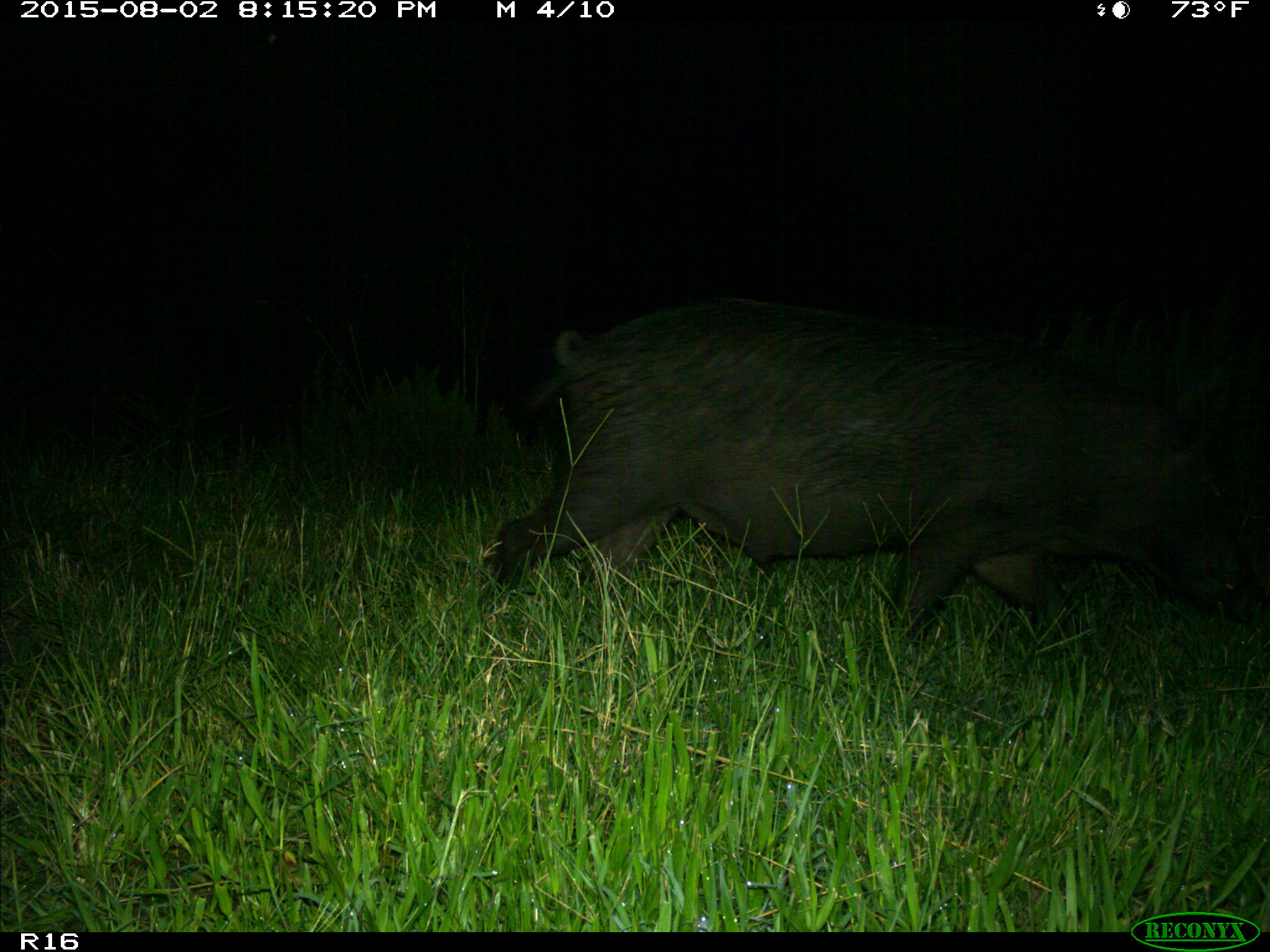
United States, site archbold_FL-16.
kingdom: Animalia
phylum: Chordata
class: Mammalia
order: Artiodactyla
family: Suidae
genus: Sus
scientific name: Sus scrofa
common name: wild boar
Sus scrofa (wild boar).